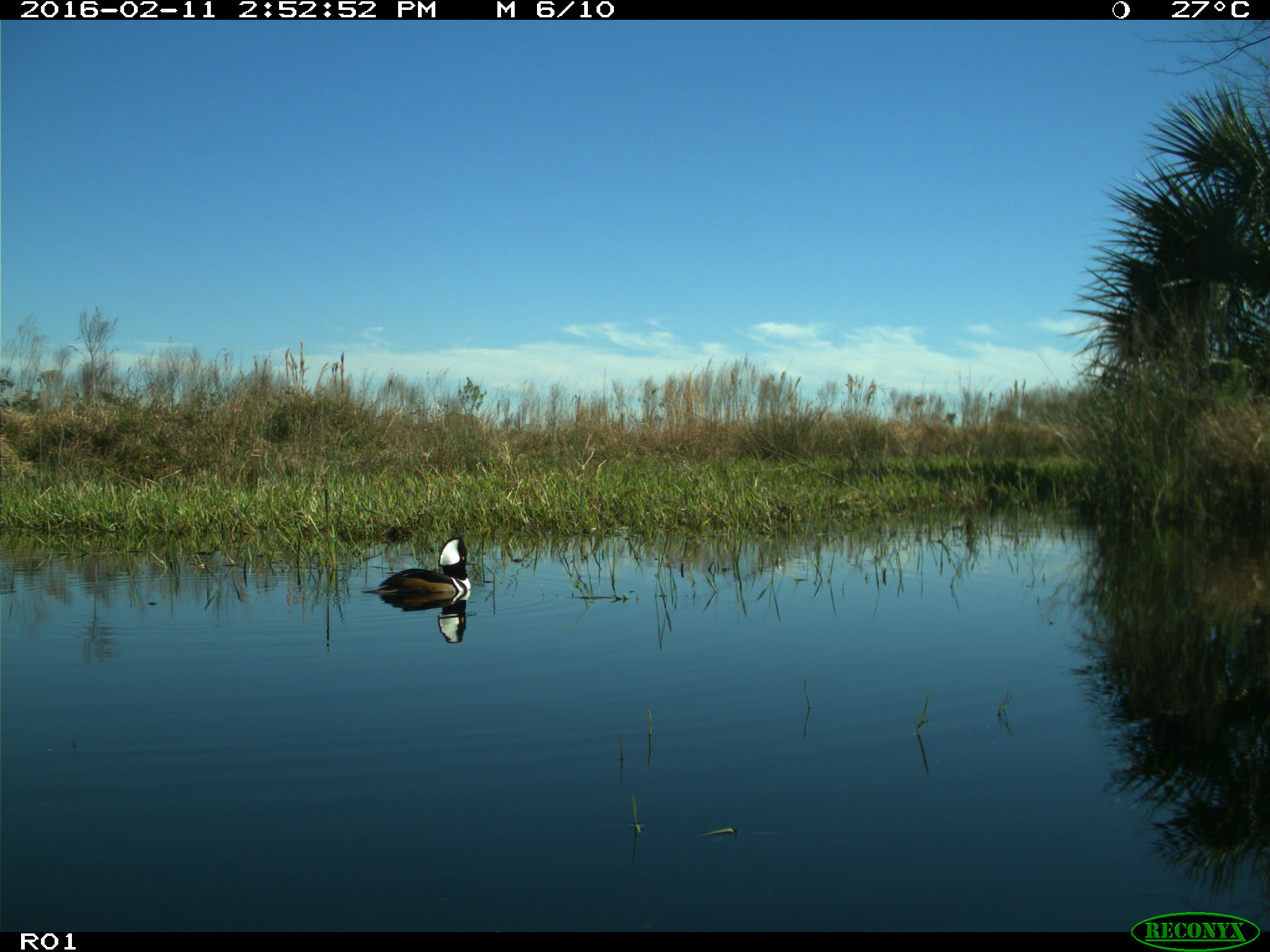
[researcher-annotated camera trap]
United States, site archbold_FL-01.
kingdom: Animalia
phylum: Chordata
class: Aves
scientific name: Aves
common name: birds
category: unidentified bird